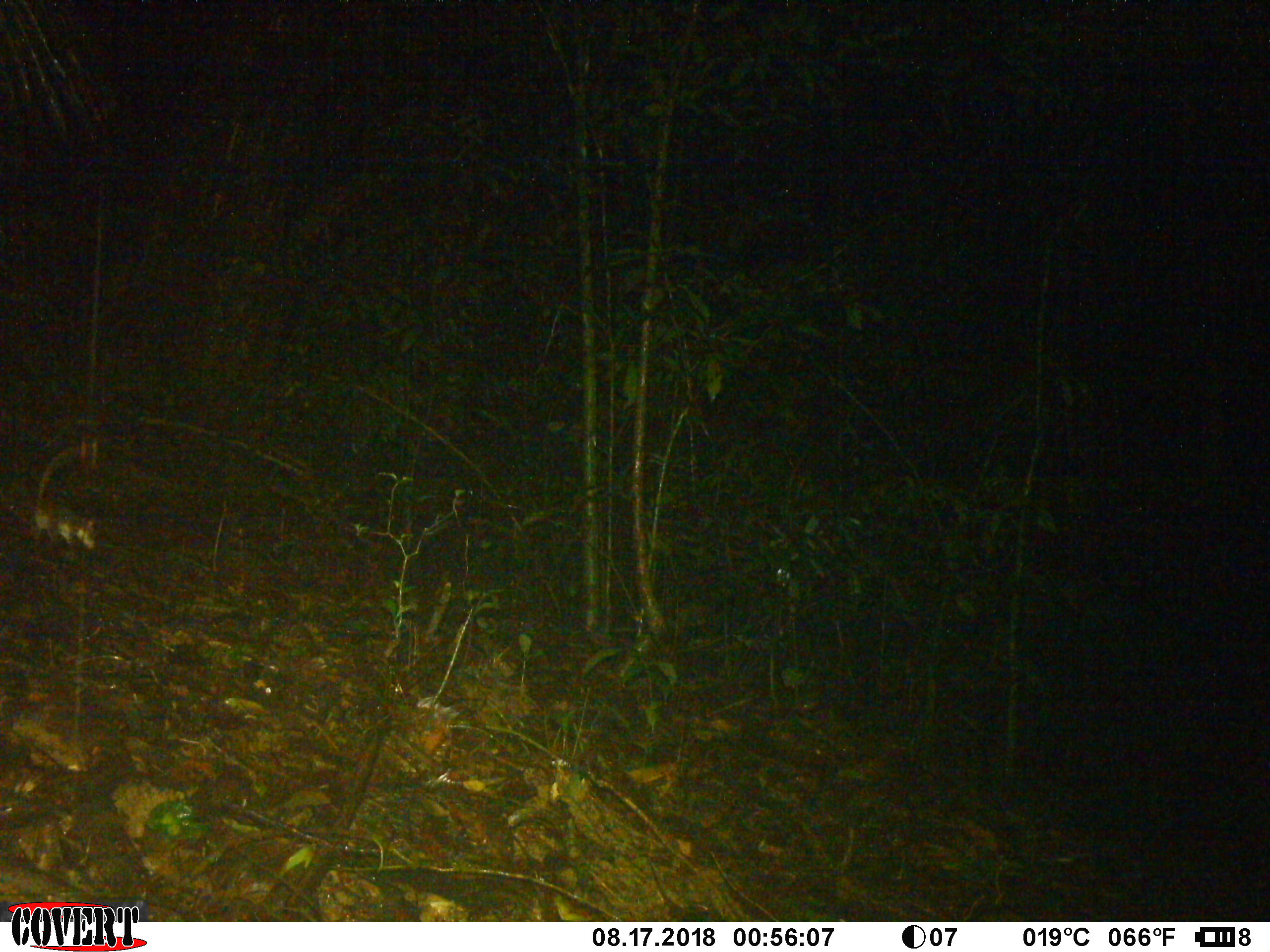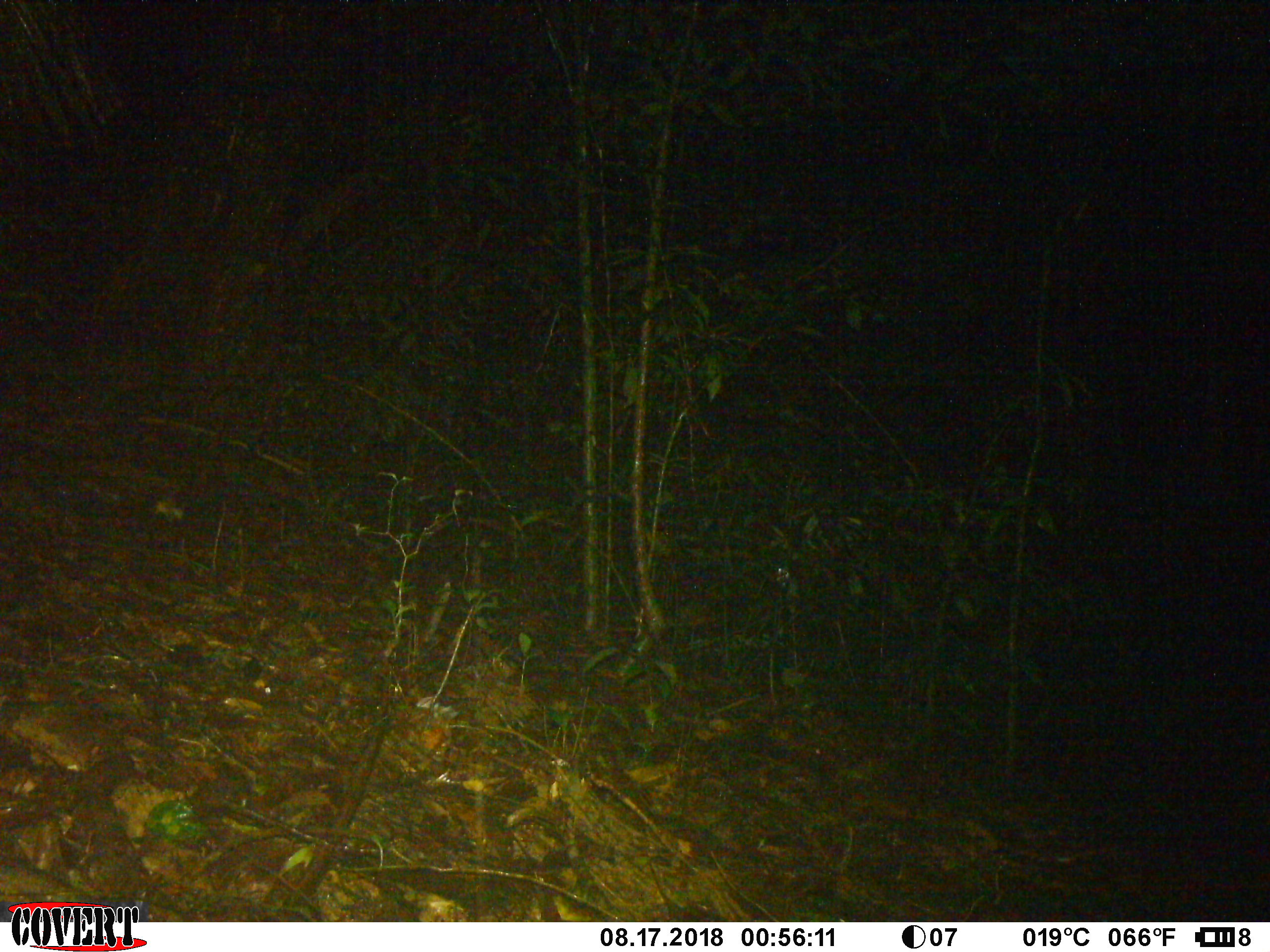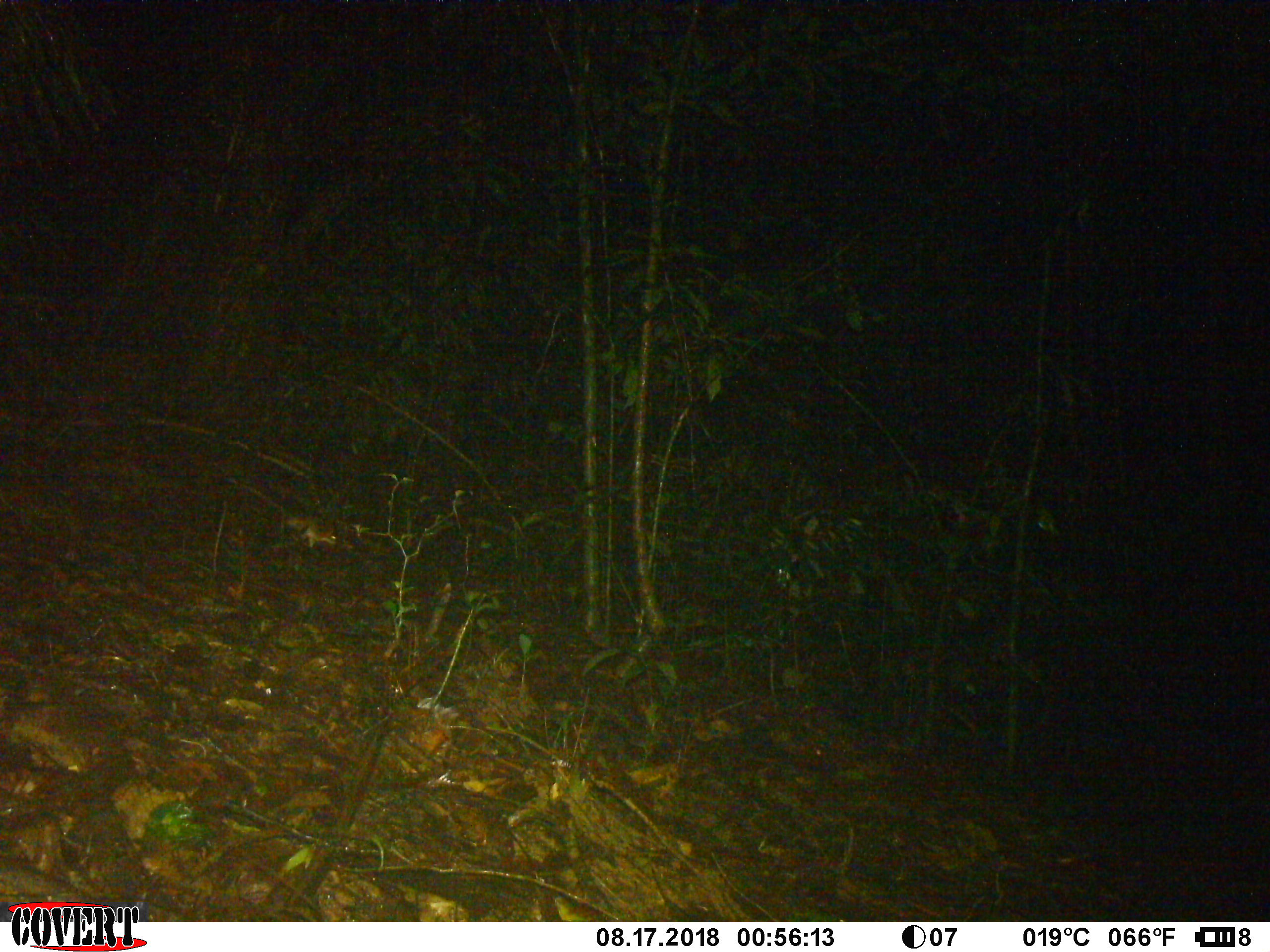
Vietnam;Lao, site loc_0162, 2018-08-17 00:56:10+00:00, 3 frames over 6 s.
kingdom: Animalia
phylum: Chordata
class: Mammalia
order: Rodentia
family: Muridae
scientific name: Muridae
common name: old-world mice and rats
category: unidentified murid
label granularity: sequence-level